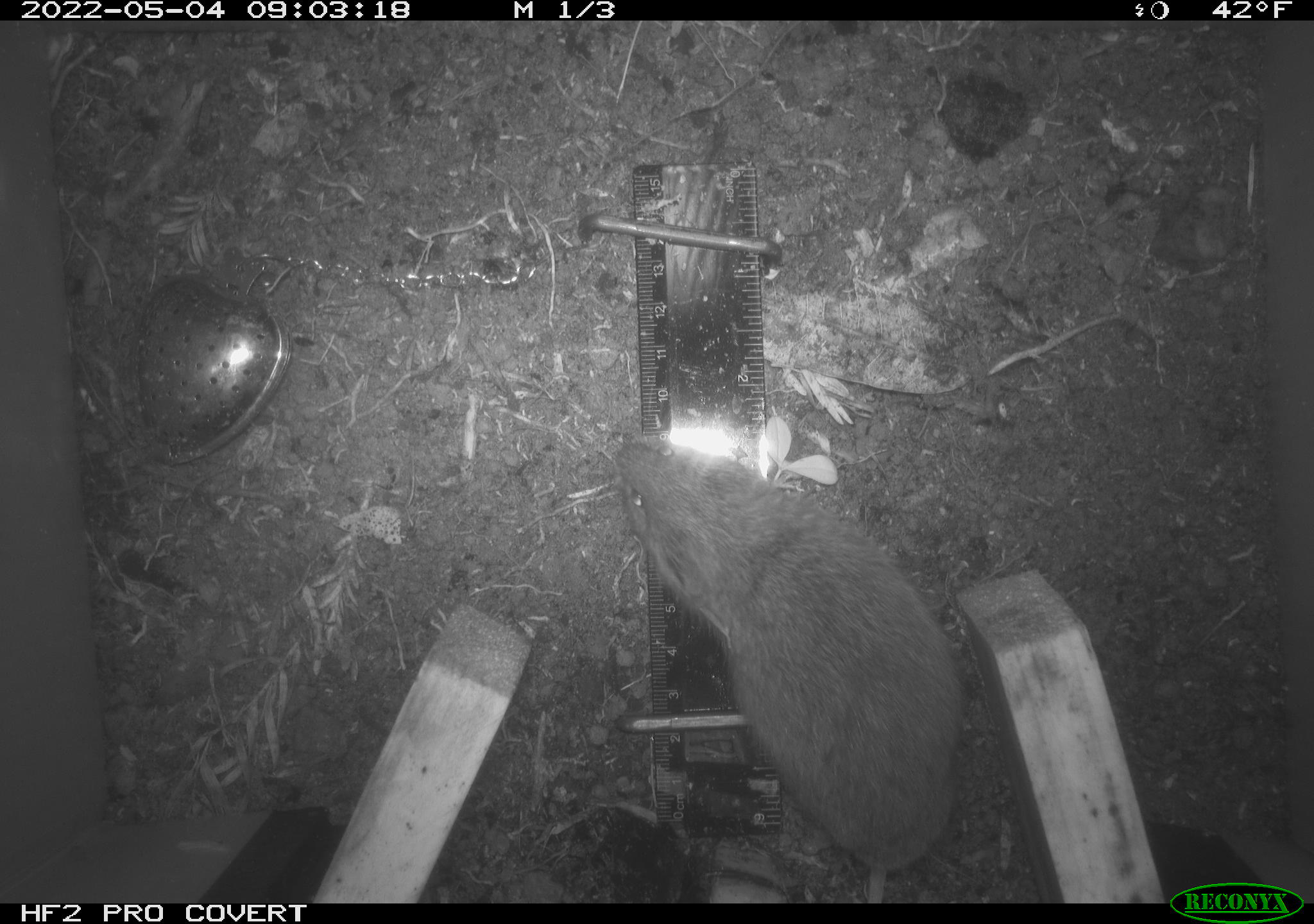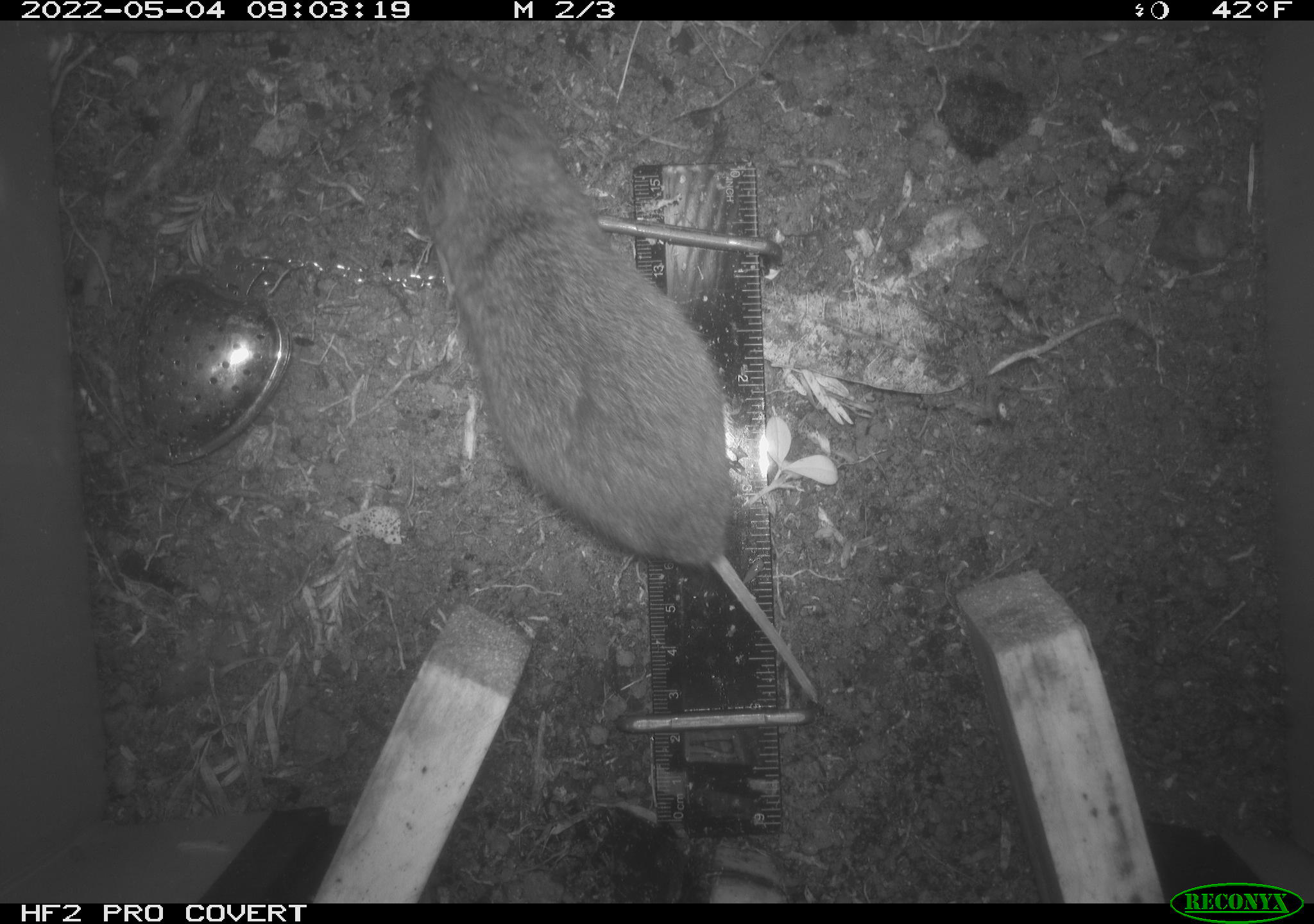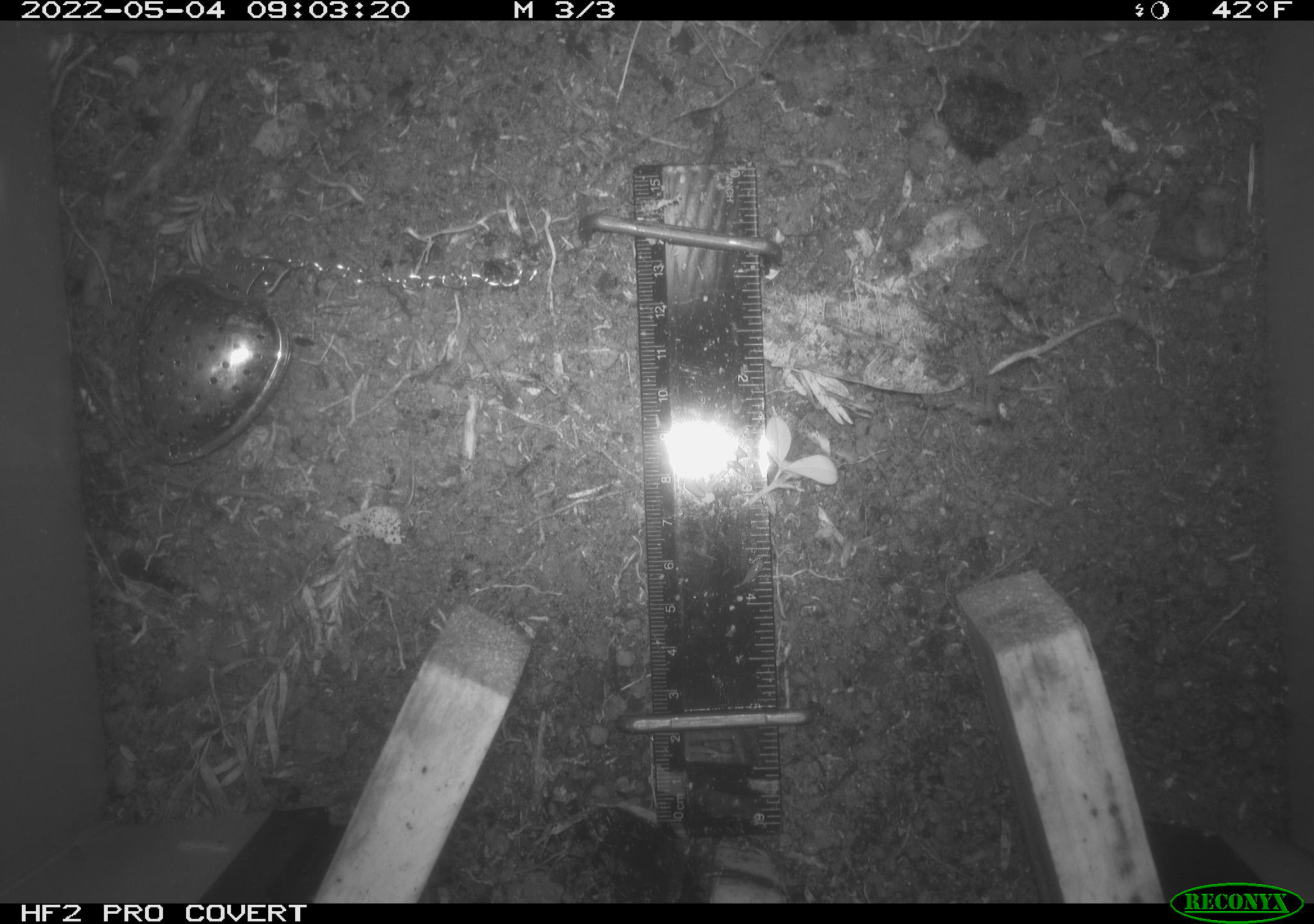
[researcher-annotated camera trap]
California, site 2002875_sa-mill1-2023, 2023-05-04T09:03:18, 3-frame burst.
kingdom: Animalia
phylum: Chordata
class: Mammalia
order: Rodentia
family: Cricetidae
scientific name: Arvicolinae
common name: voles, lemmings, and muskrats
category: arvicolinae subfamily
Arvicolinae subfamily (voles, lemmings, and muskrats) (Arvicolinae).